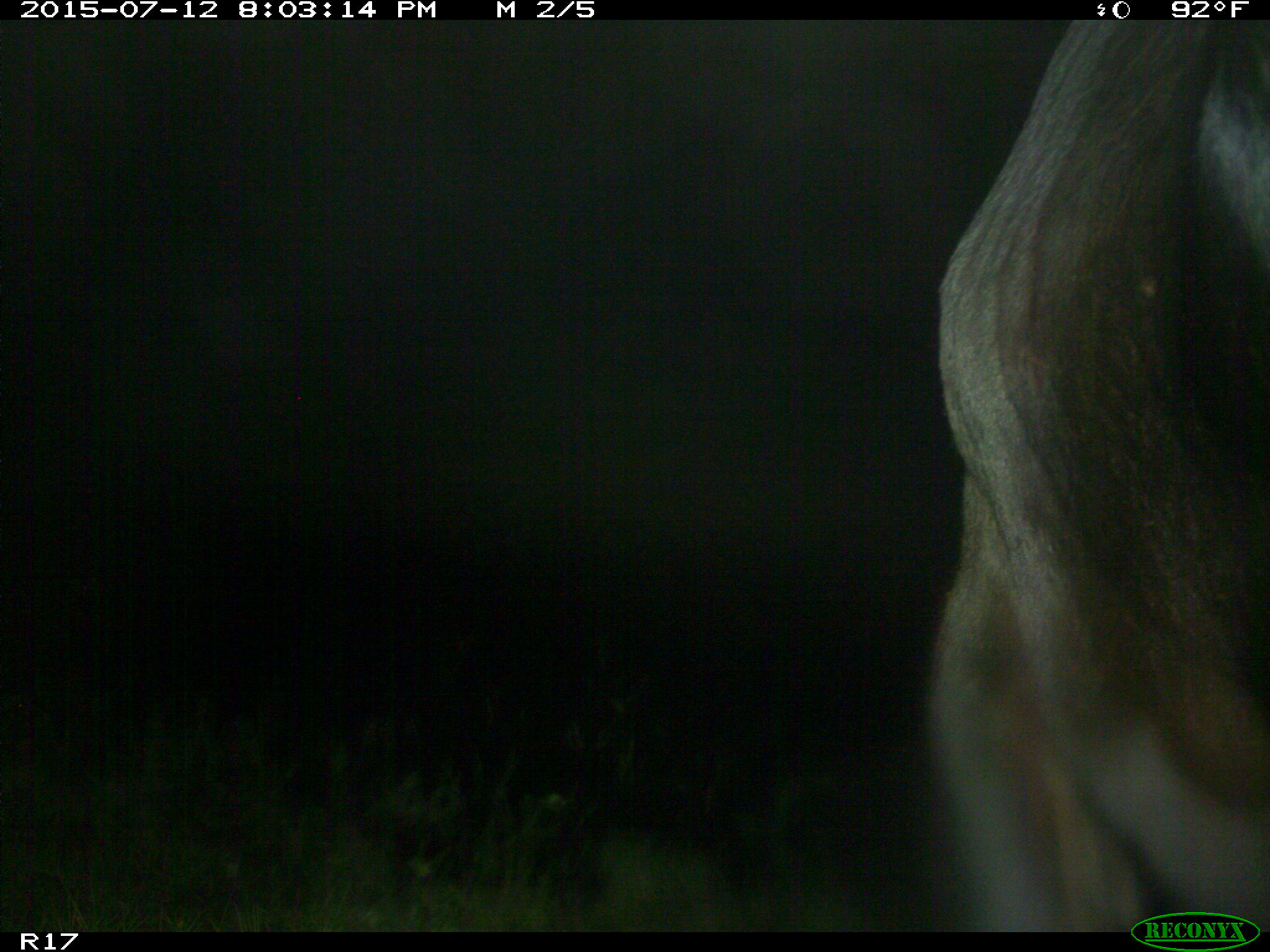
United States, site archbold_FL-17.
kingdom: Animalia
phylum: Chordata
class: Mammalia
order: Artiodactyla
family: Bovidae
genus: Bos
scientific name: Bos taurus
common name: domestic cow